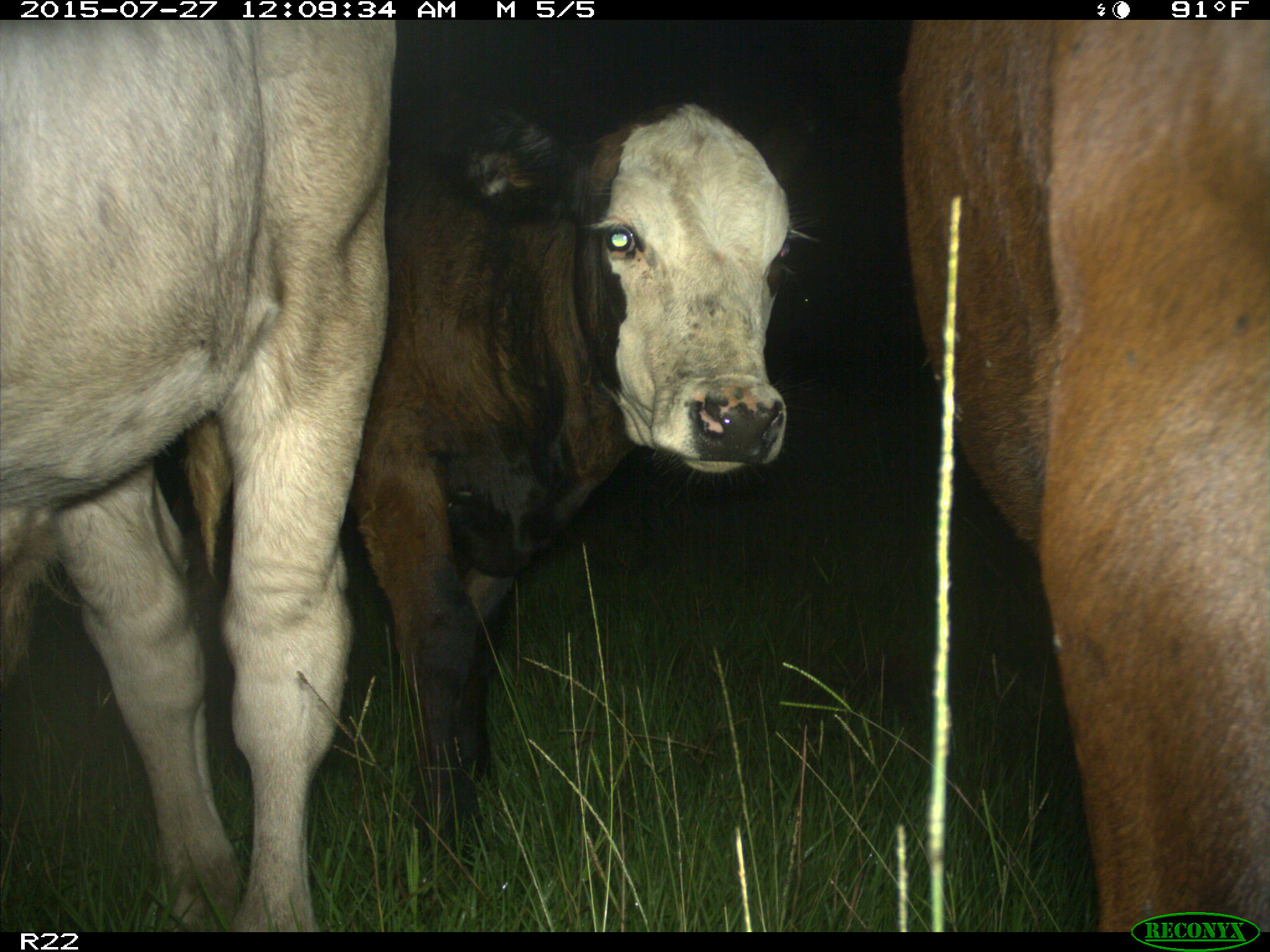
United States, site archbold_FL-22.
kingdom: Animalia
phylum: Chordata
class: Mammalia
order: Artiodactyla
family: Bovidae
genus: Bos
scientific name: Bos taurus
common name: domestic cow